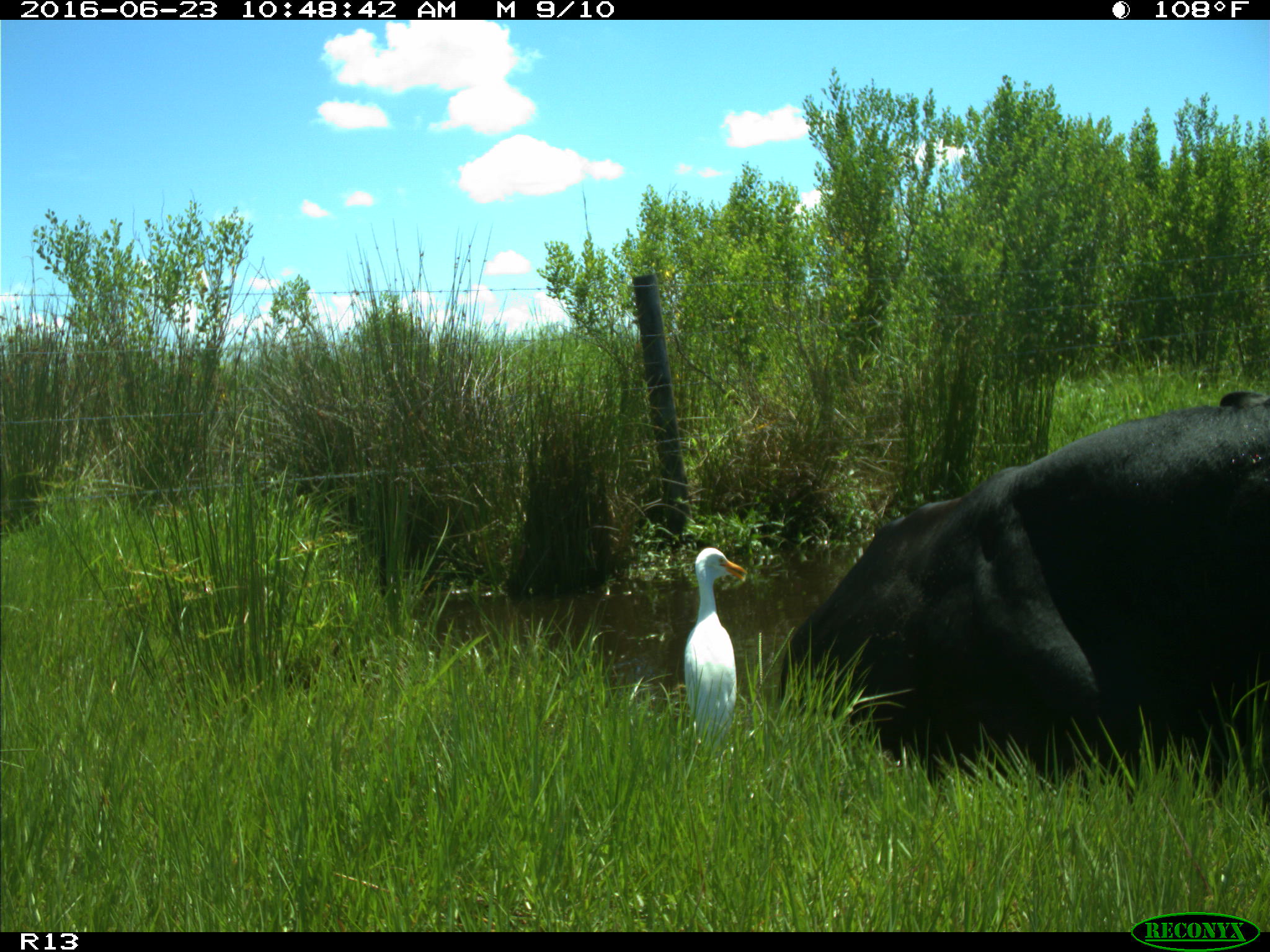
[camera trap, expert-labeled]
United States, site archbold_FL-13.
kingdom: Animalia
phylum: Chordata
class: Mammalia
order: Artiodactyla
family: Bovidae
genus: Bos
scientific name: Bos taurus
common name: domestic cow